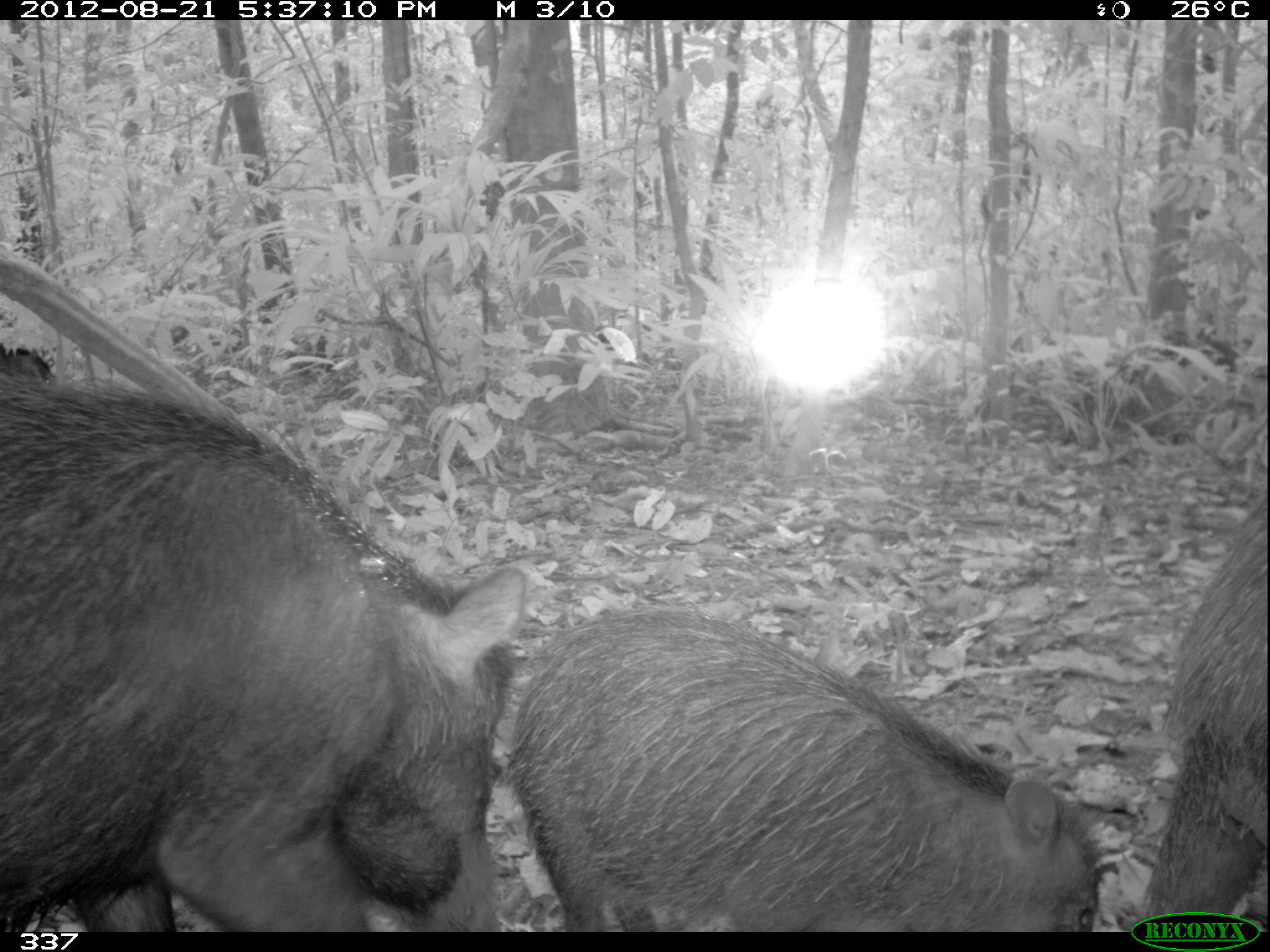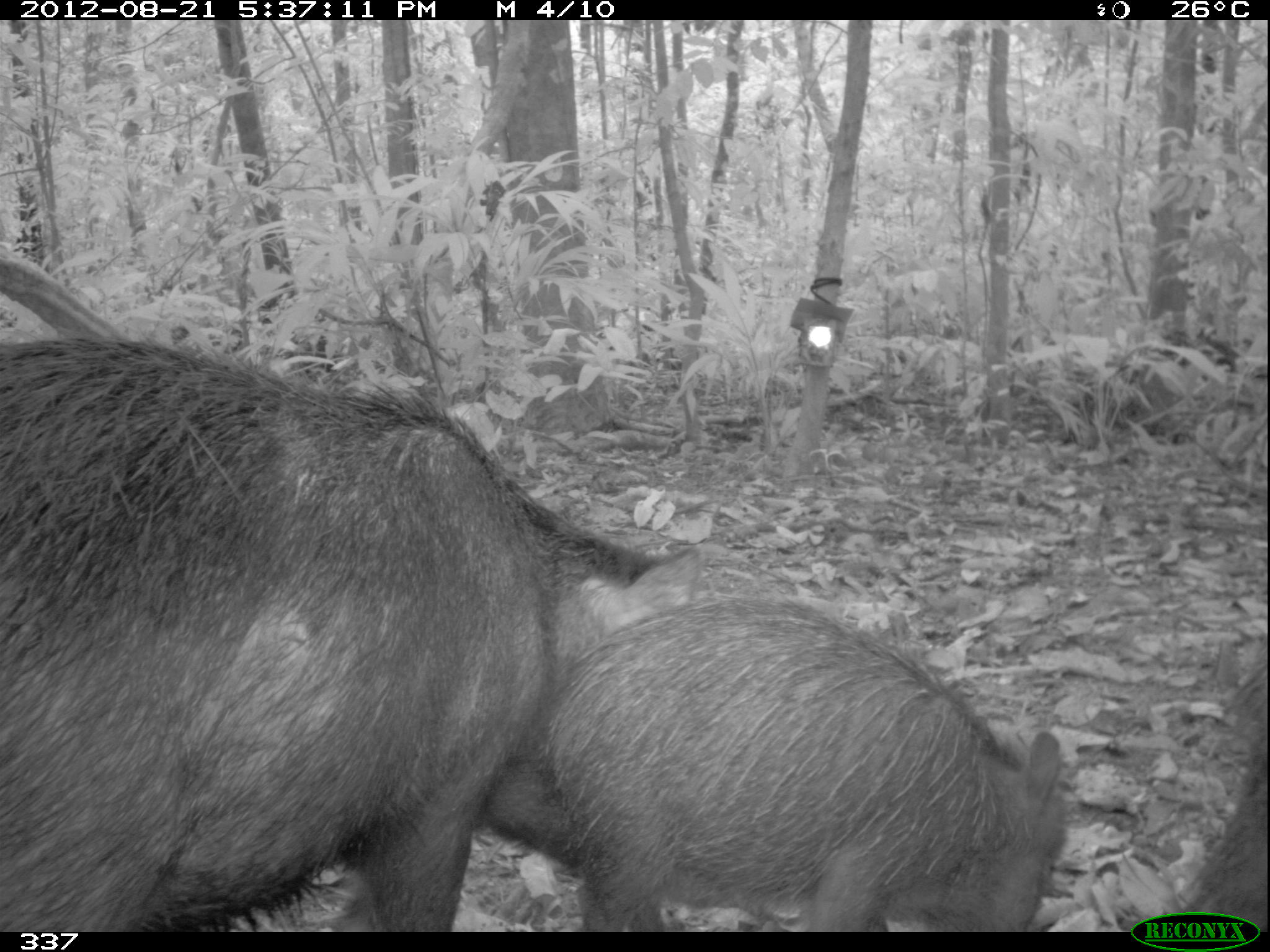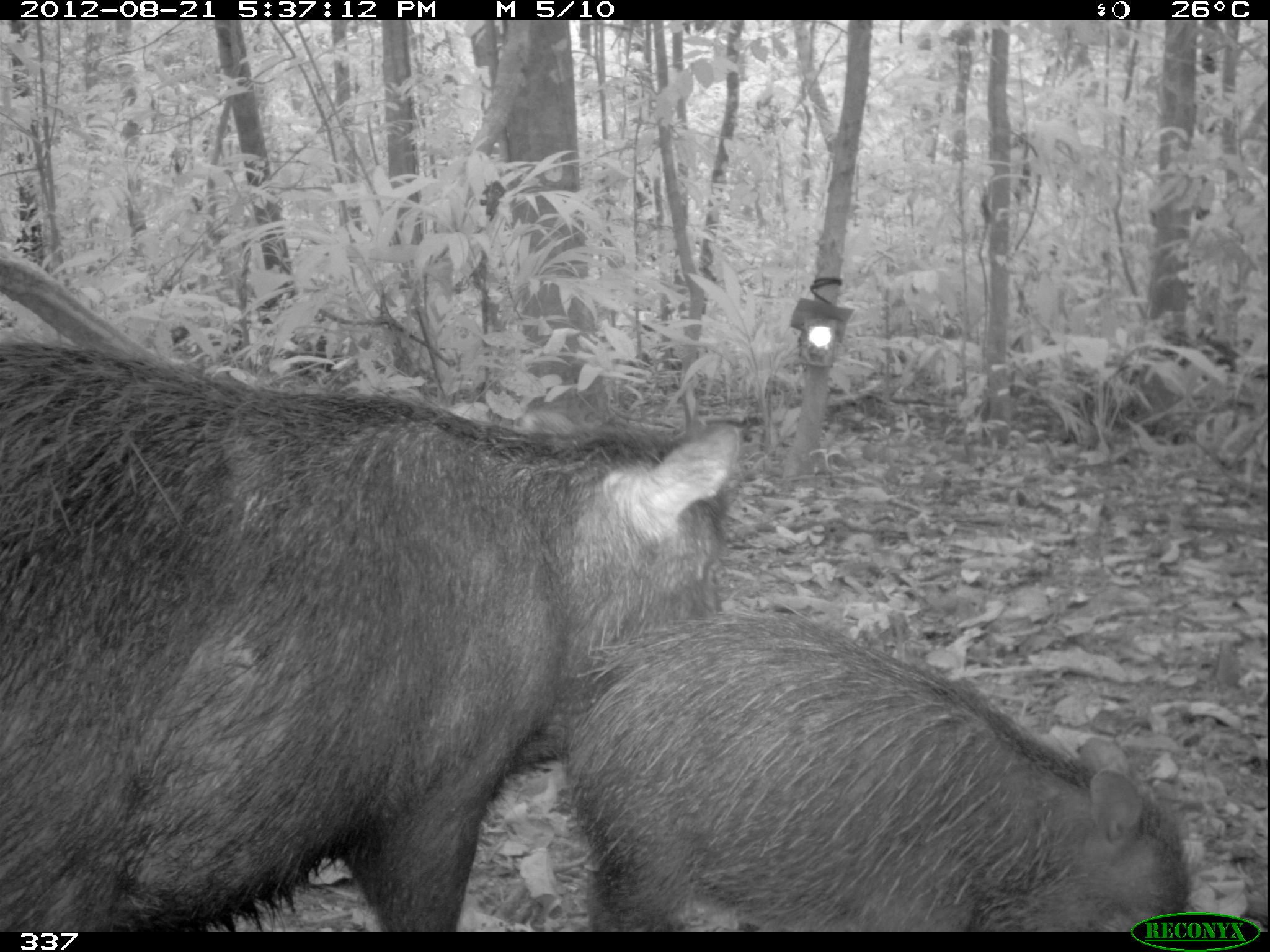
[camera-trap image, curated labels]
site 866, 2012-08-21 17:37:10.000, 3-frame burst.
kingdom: Animalia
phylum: Chordata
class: Mammalia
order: Artiodactyla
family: Tayassuidae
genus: Tayassu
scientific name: Tayassu pecari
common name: white-lipped peccary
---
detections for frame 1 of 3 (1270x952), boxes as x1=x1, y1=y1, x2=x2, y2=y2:
tayassu pecari: x1=0, y1=359, x2=527, y2=932; x1=497, y1=593, x2=1113, y2=932; x1=1139, y1=481, x2=1268, y2=932